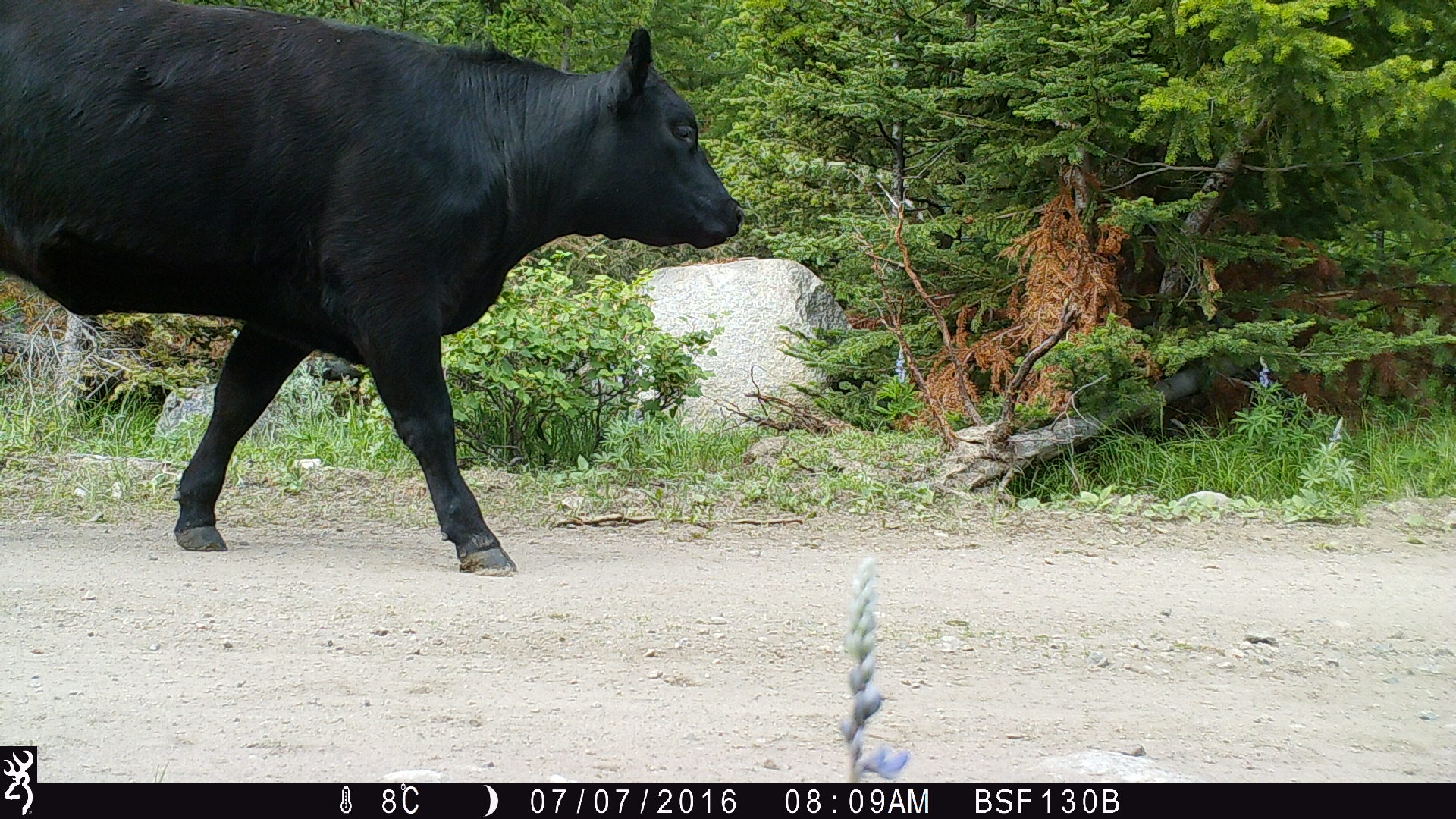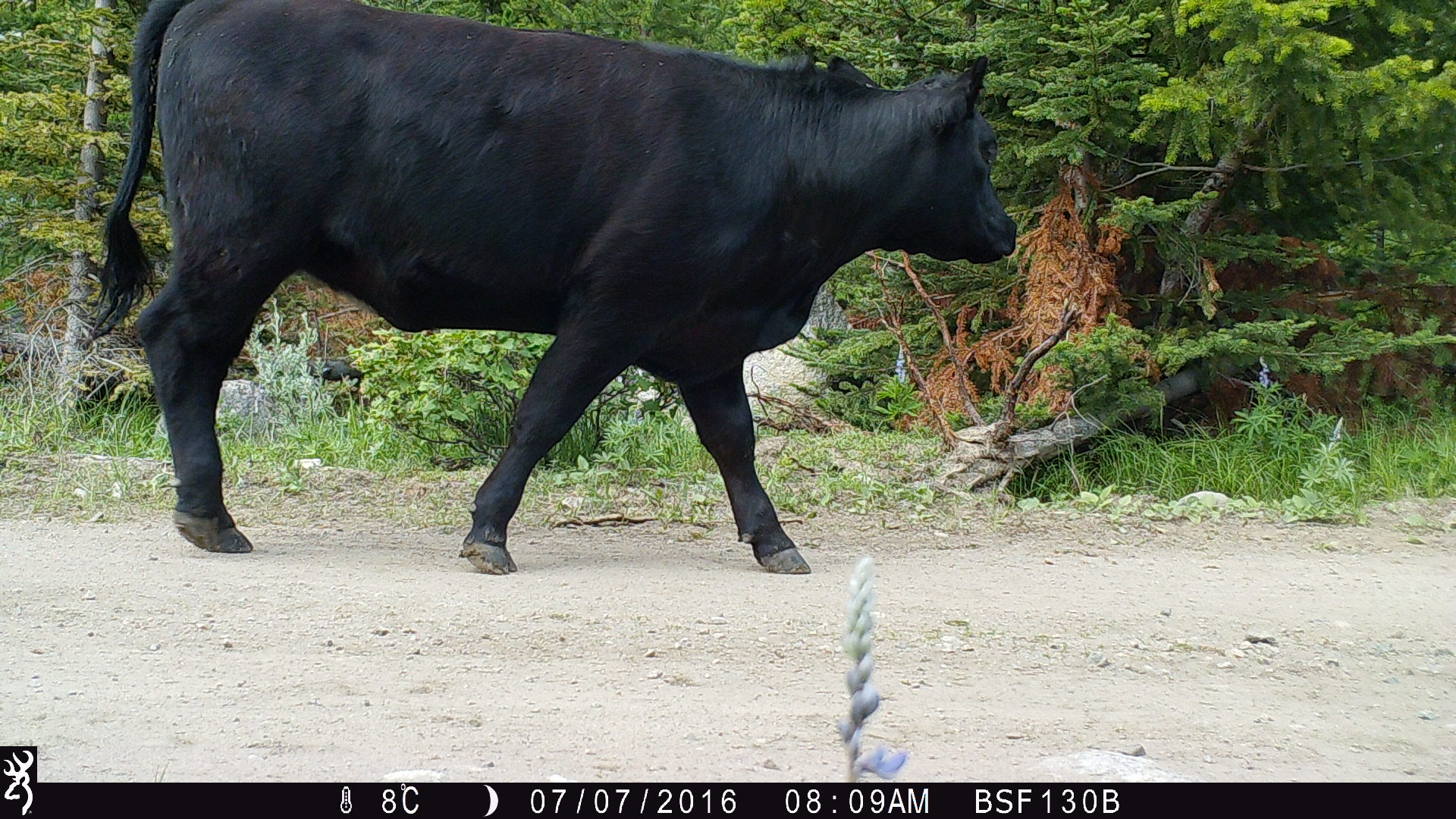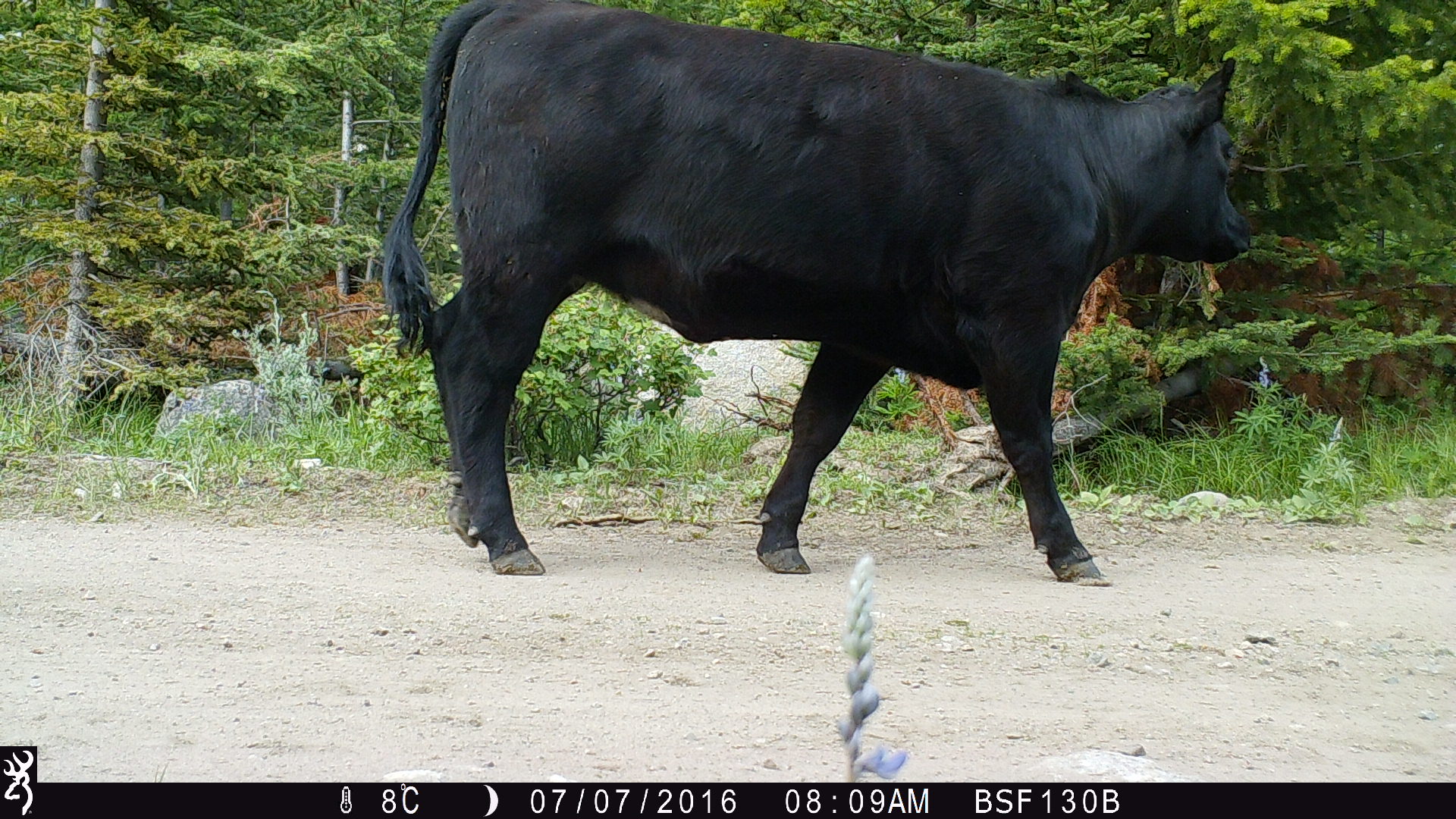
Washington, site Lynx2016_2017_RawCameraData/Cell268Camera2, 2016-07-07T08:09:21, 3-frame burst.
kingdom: Animalia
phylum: Chordata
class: Mammalia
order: Artiodactyla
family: Bovidae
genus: Bos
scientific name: Bos taurus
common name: domestic cattle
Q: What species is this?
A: Domestic cattle (Bos taurus).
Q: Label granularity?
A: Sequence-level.